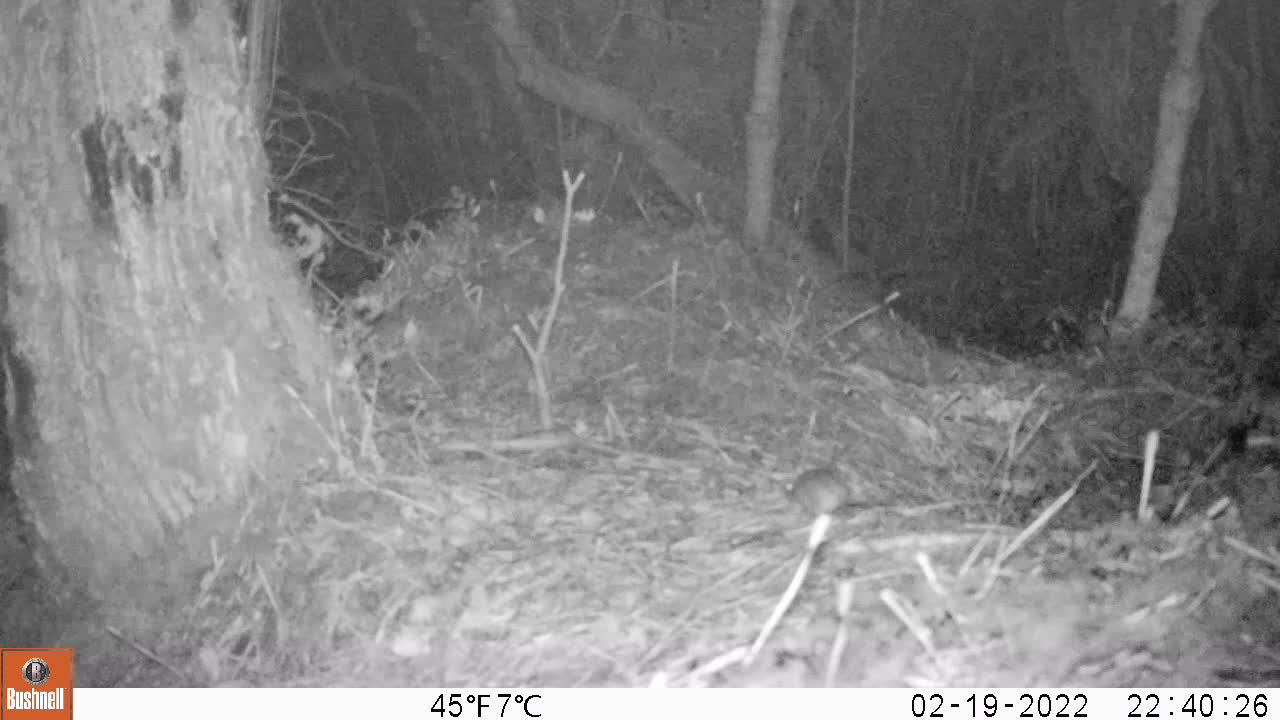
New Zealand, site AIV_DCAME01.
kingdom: Animalia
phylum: Chordata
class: Mammalia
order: Rodentia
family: Muridae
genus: Mus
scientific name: Mus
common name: mouse